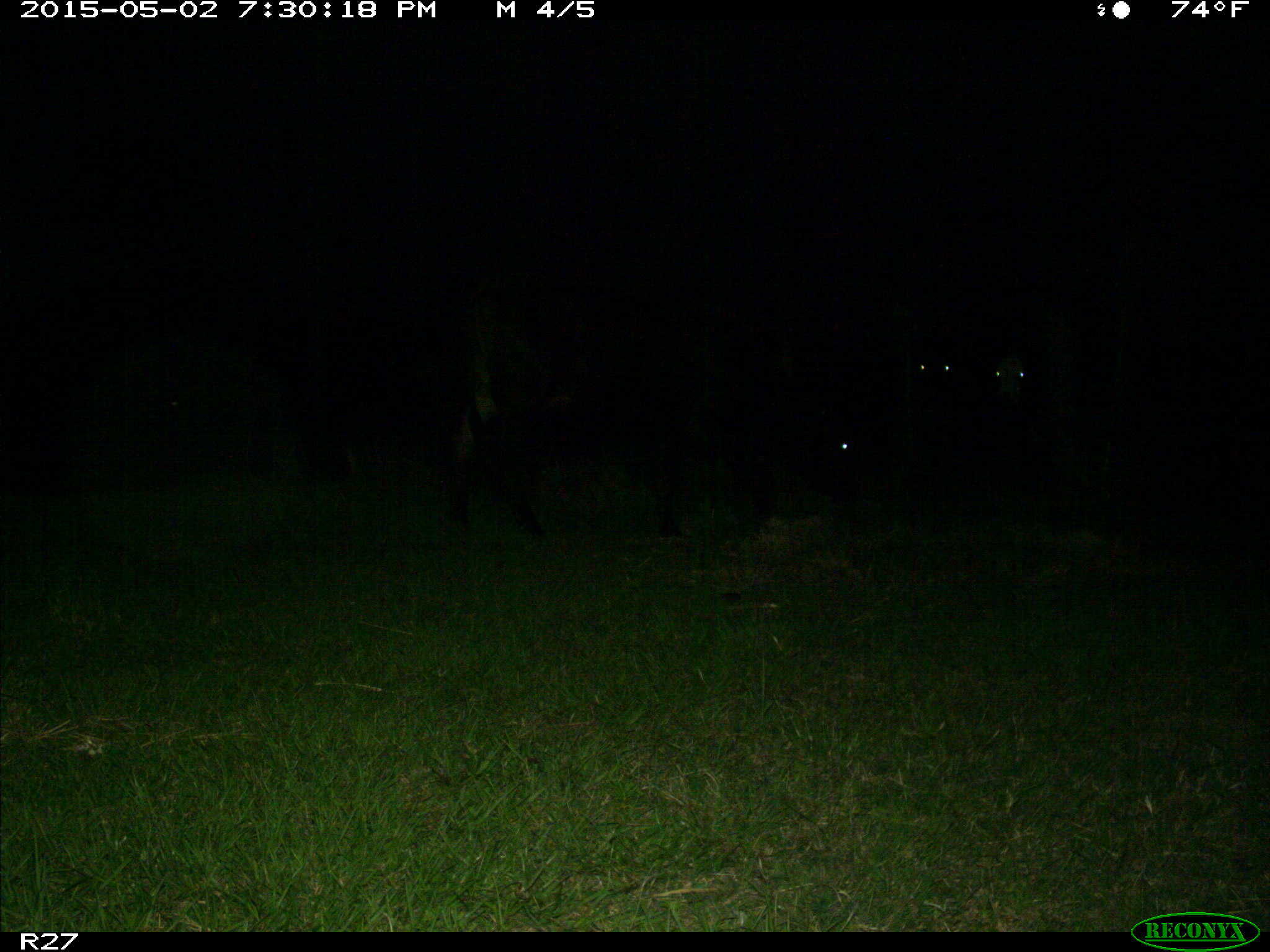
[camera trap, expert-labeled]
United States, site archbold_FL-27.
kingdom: Animalia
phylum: Chordata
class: Mammalia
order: Artiodactyla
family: Bovidae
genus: Bos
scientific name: Bos taurus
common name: domestic cow